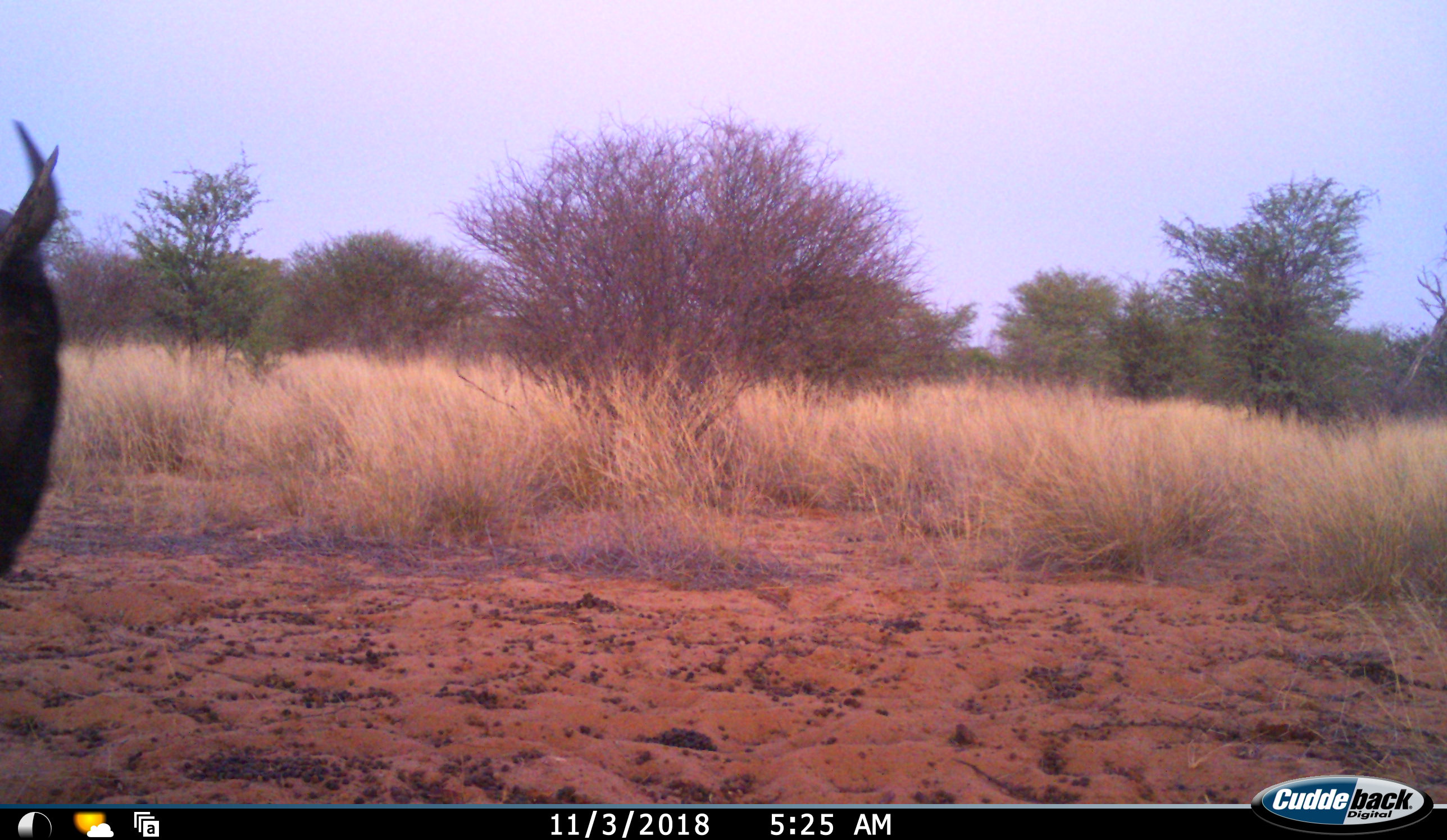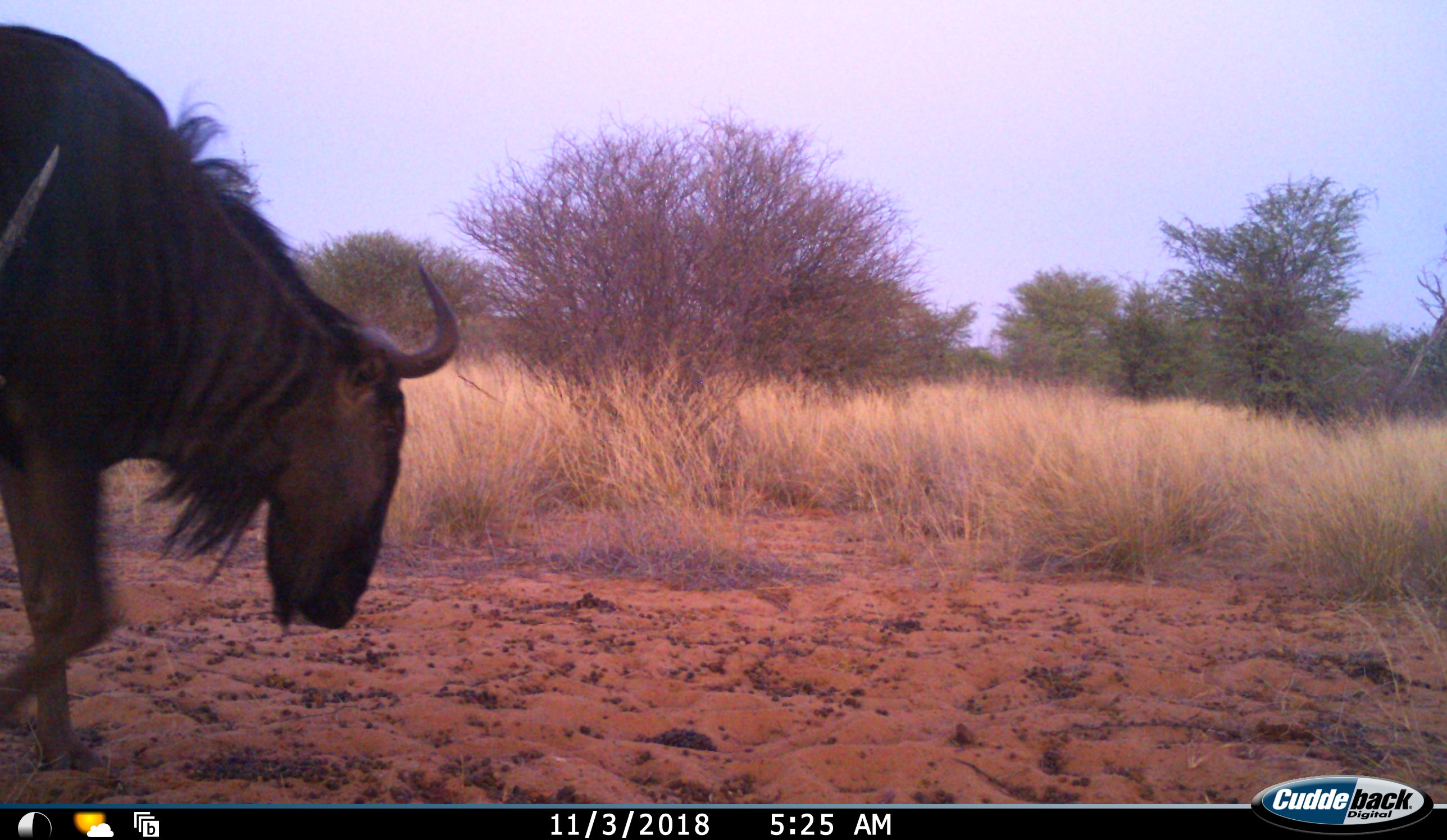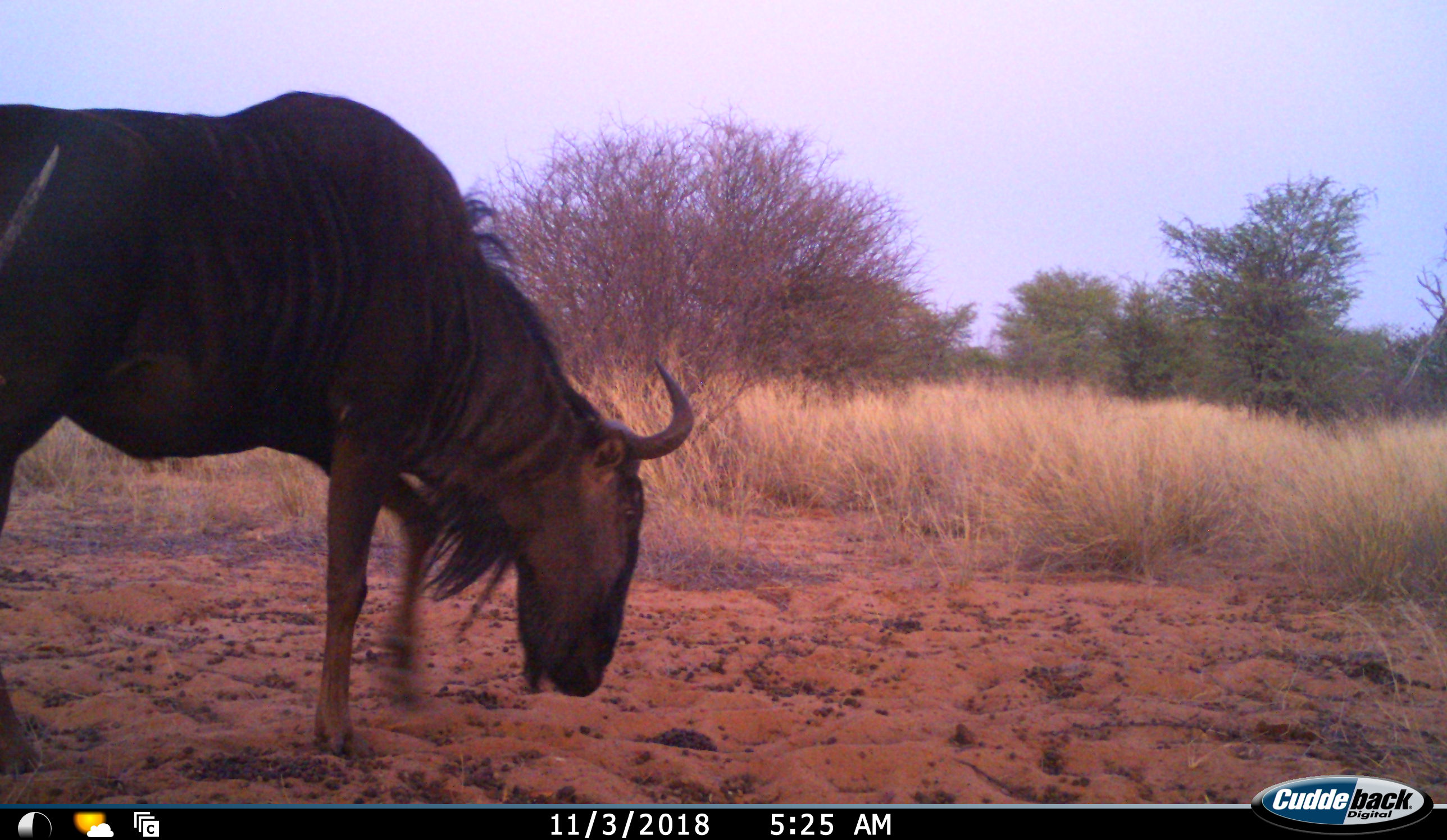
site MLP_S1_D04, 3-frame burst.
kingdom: Animalia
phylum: Chordata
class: Mammalia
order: Artiodactyla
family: Bovidae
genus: Connochaetes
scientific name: Connochaetes taurinus taurinus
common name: blue wildebeest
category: wildebeestblue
Wildebeestblue (blue wildebeest) (Connochaetes taurinus taurinus), count 1. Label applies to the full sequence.